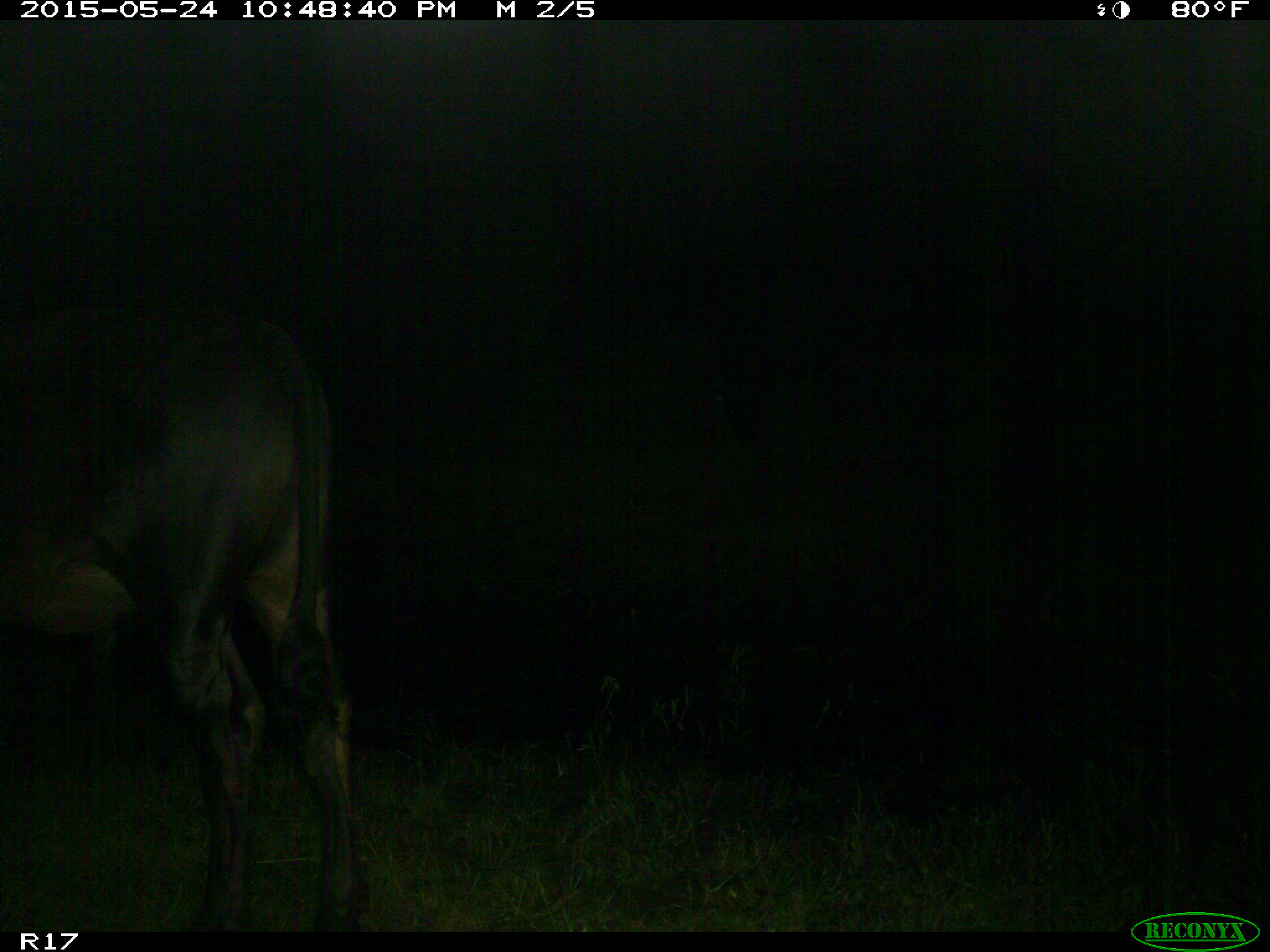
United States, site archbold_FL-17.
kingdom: Animalia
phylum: Chordata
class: Mammalia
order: Artiodactyla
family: Bovidae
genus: Bos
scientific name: Bos taurus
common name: domestic cow